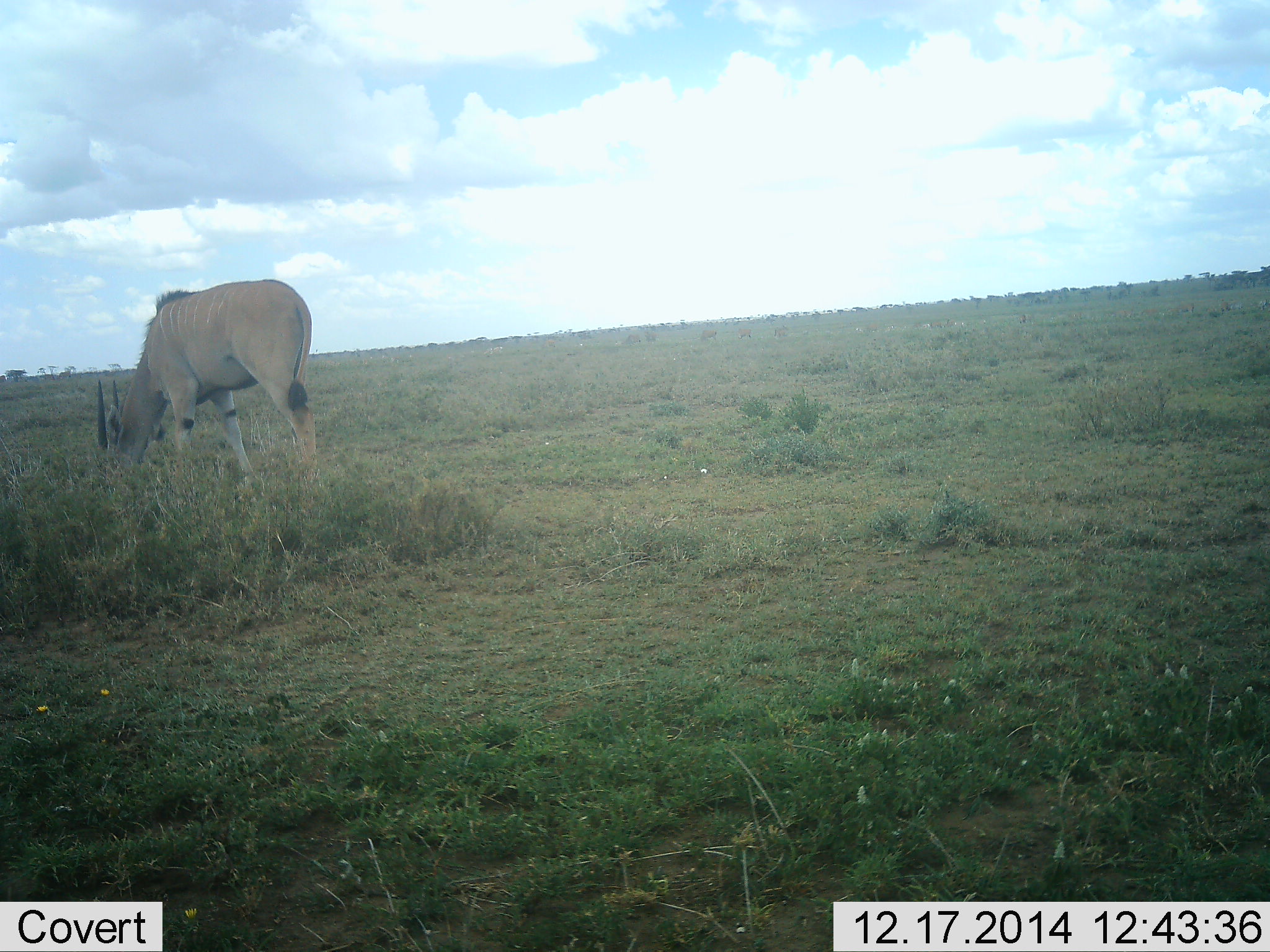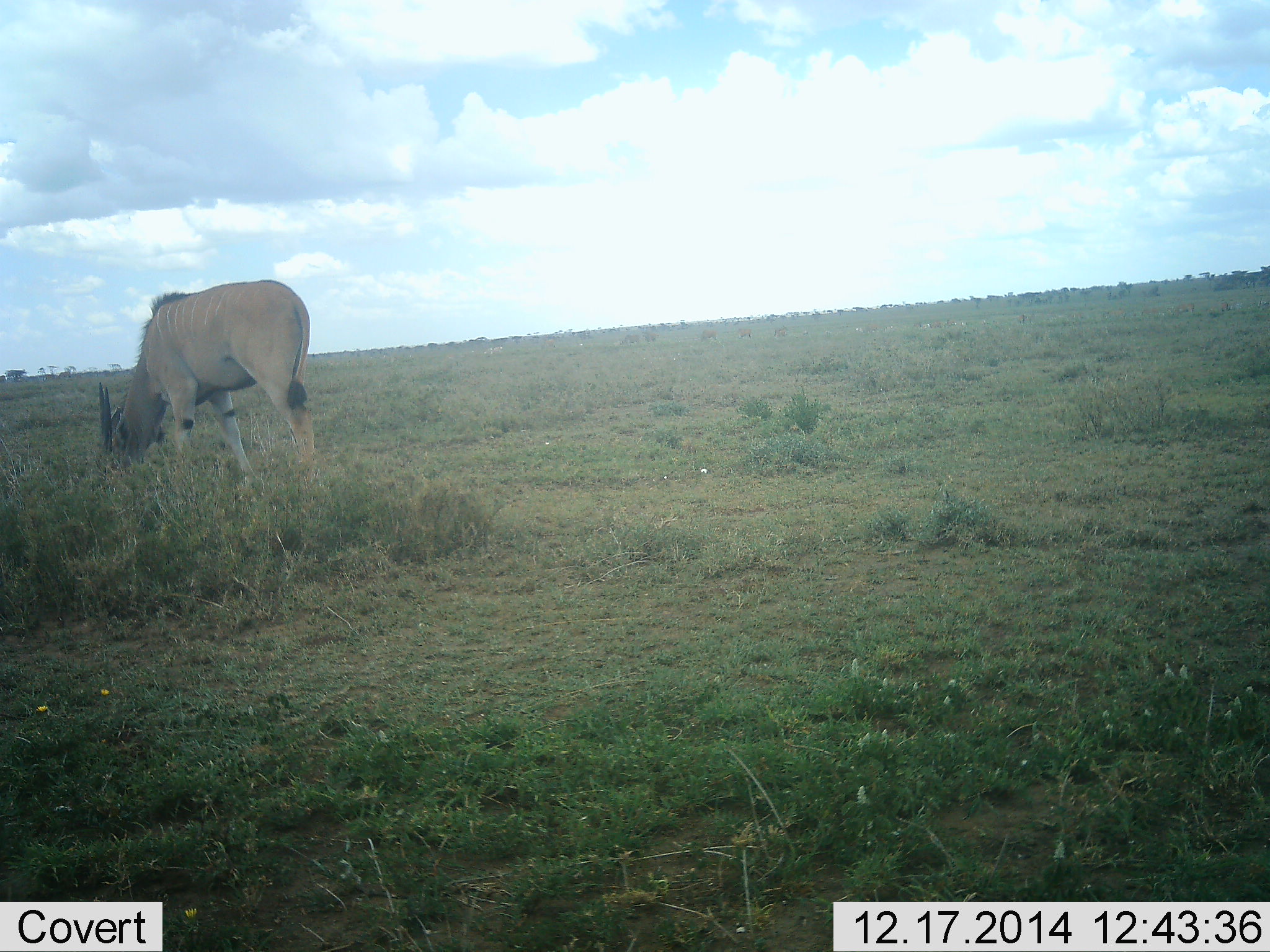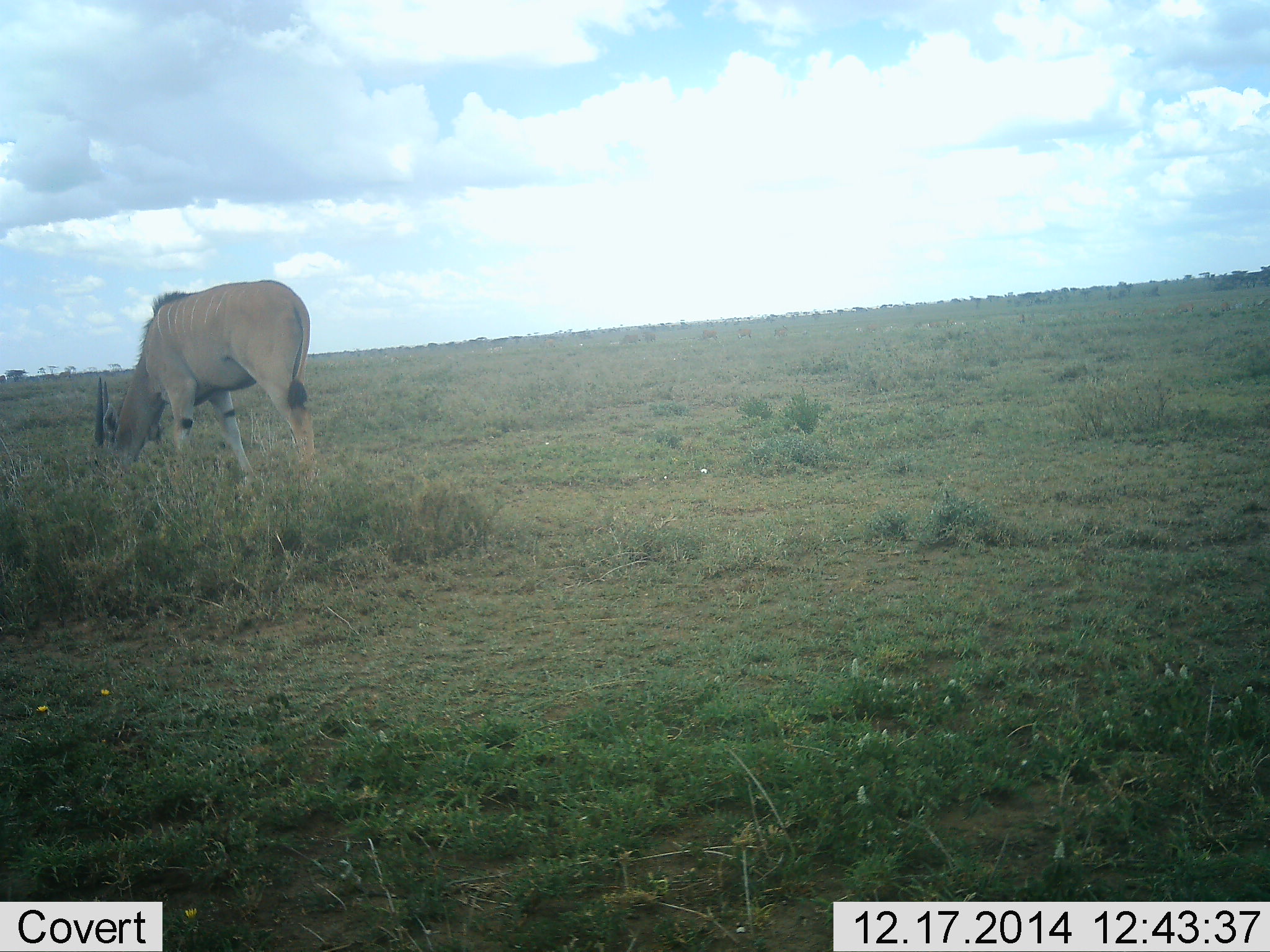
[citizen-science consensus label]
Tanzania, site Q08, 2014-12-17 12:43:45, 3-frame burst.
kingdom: Animalia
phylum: Chordata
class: Mammalia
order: Artiodactyla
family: Bovidae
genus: Tragelaphus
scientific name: Tragelaphus oryx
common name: eland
Eland (Tragelaphus oryx), count 1. Behavior (volunteer vote fractions): standing 20%, resting 0%, moving 0%, interacting 0%. Young present (vote fraction): 0%. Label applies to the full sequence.